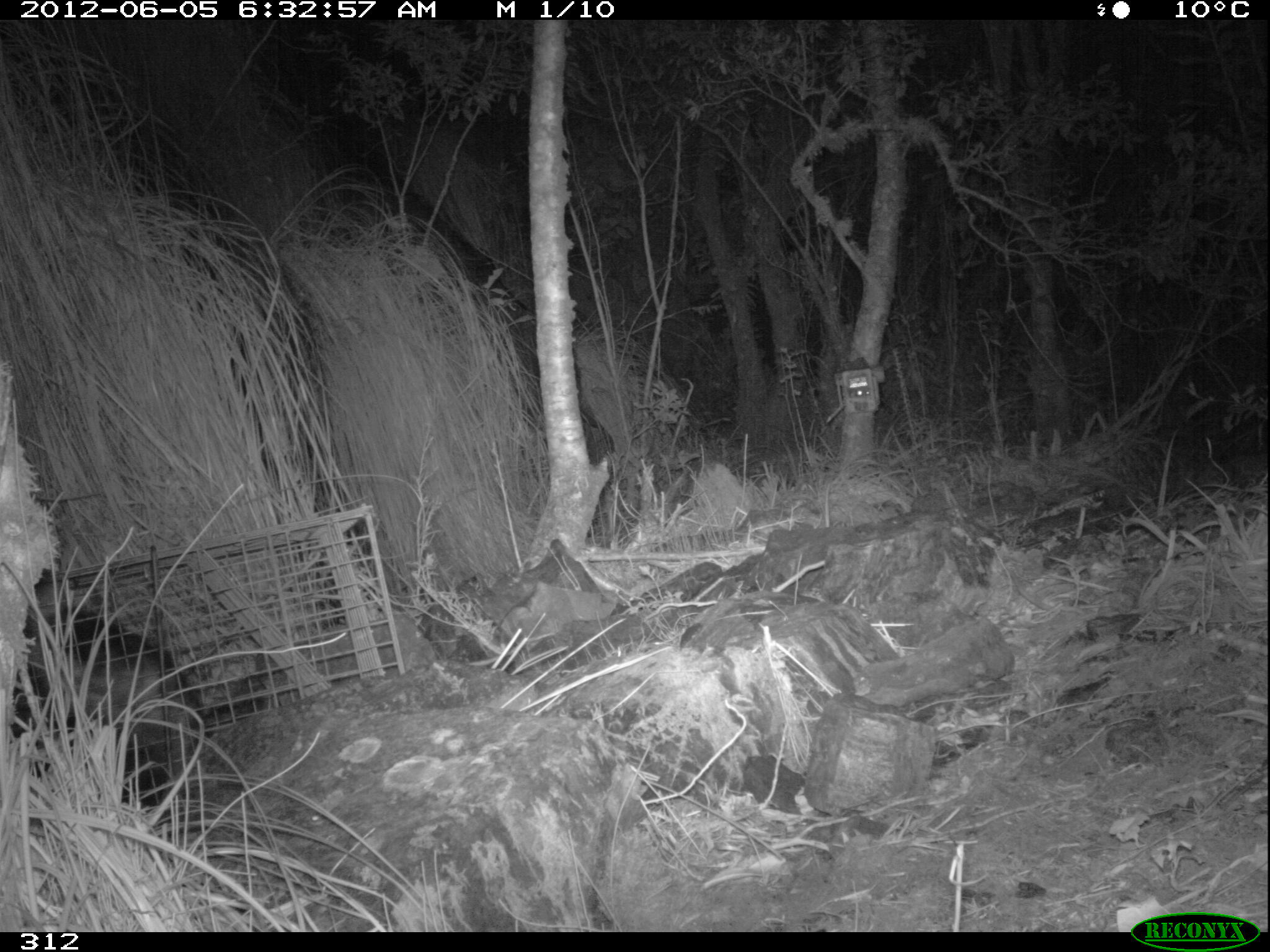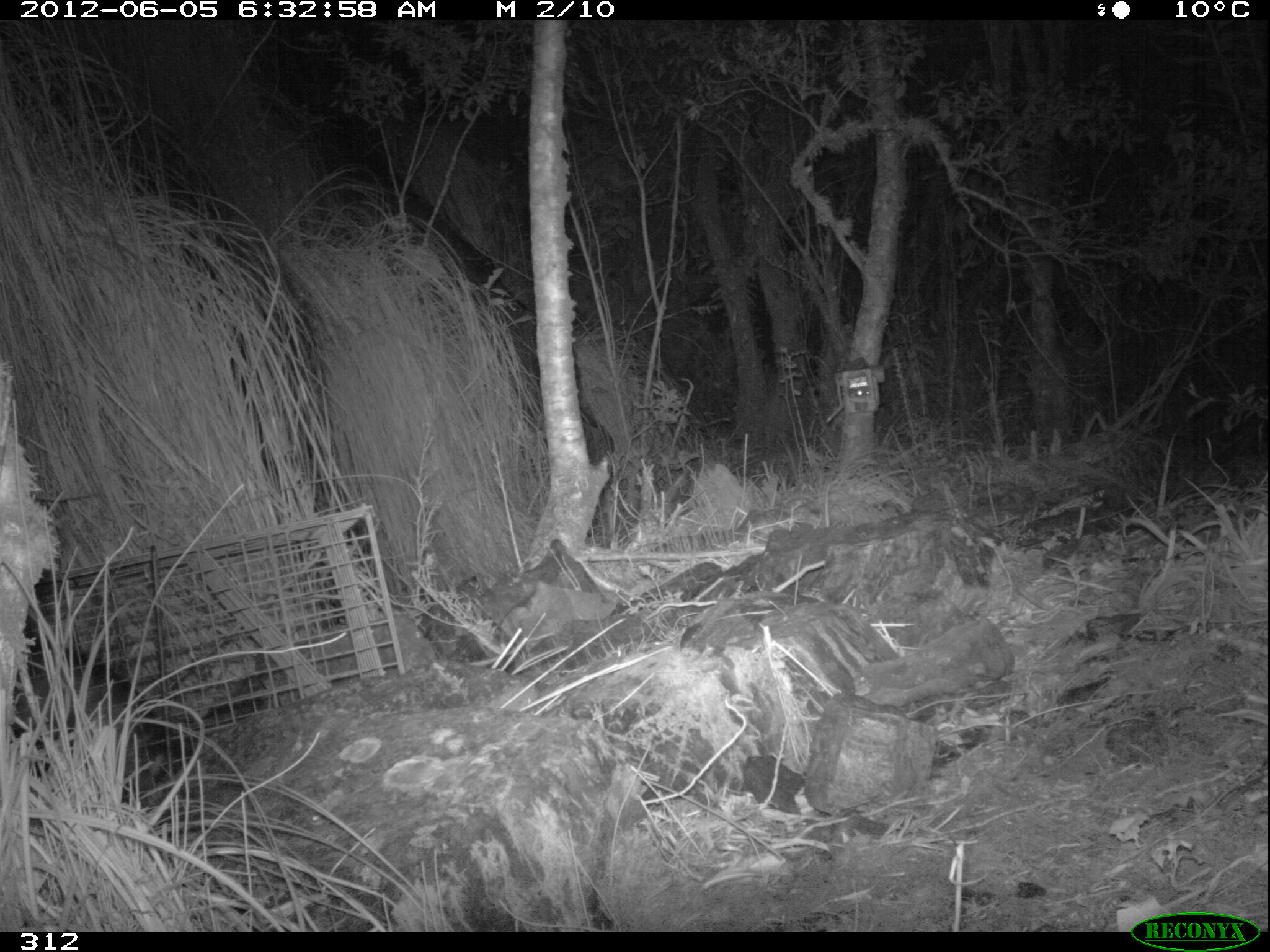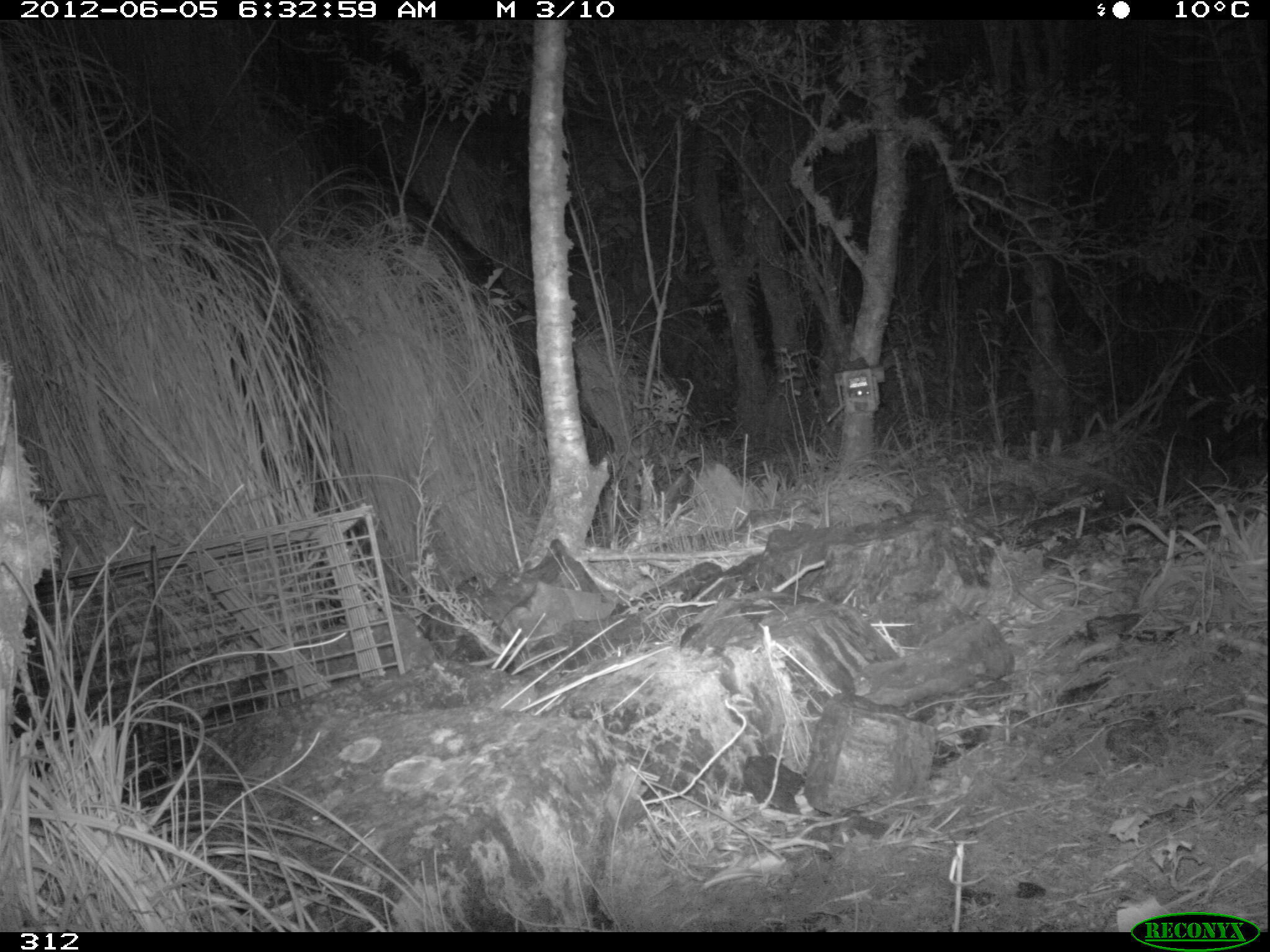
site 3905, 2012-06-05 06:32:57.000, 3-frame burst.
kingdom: Animalia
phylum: Chordata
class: Mammalia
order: Didelphimorphia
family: Didelphidae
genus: Didelphis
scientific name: Didelphis pernigra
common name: andean white-eared opossum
Didelphis pernigra (andean white-eared opossum).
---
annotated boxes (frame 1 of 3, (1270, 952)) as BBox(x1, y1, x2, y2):
didelphis pernigra: BBox(7, 568, 191, 807)